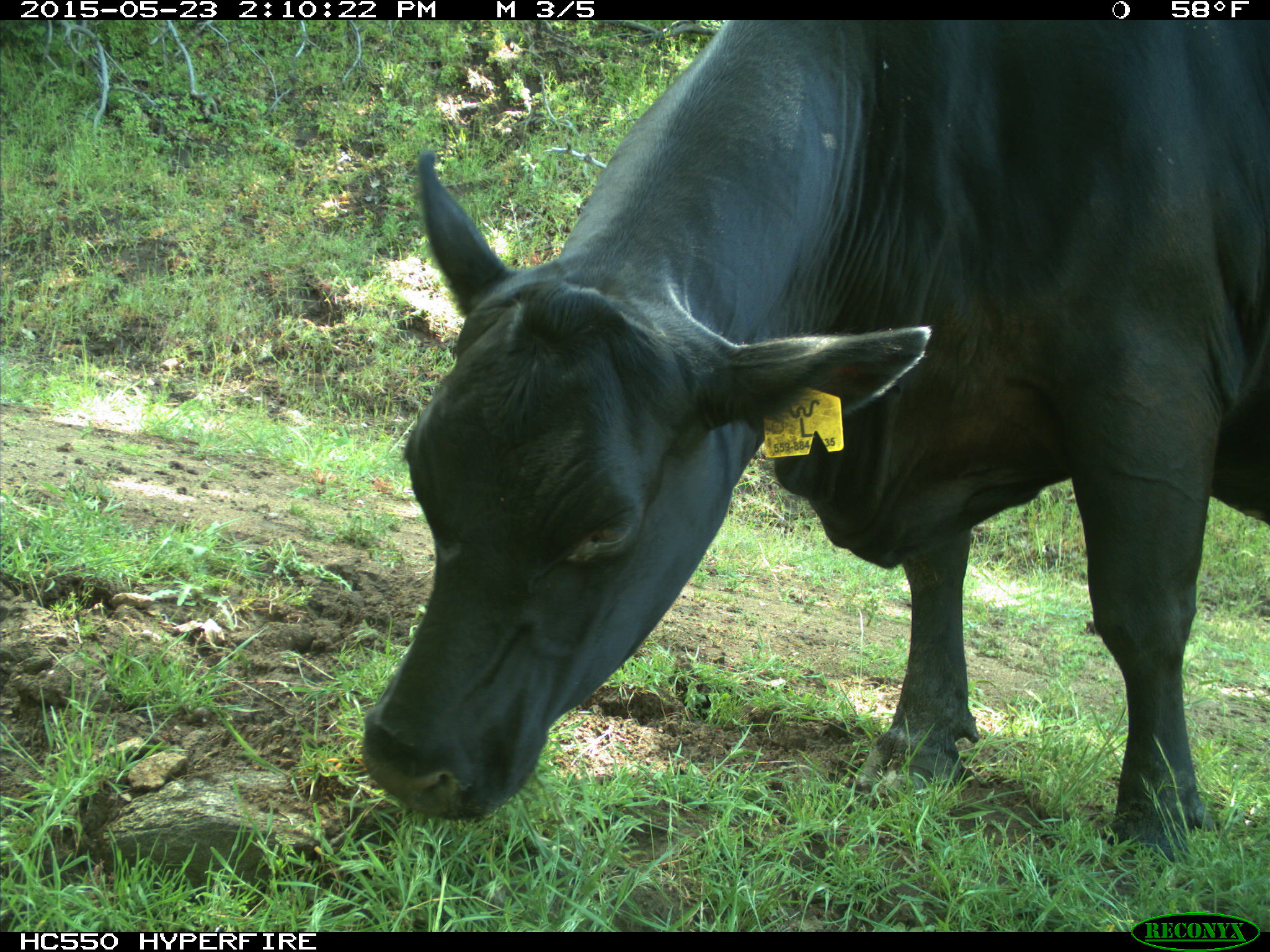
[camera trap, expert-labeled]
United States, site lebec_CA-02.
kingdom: Animalia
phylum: Chordata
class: Mammalia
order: Artiodactyla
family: Bovidae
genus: Bos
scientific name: Bos taurus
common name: domestic cow